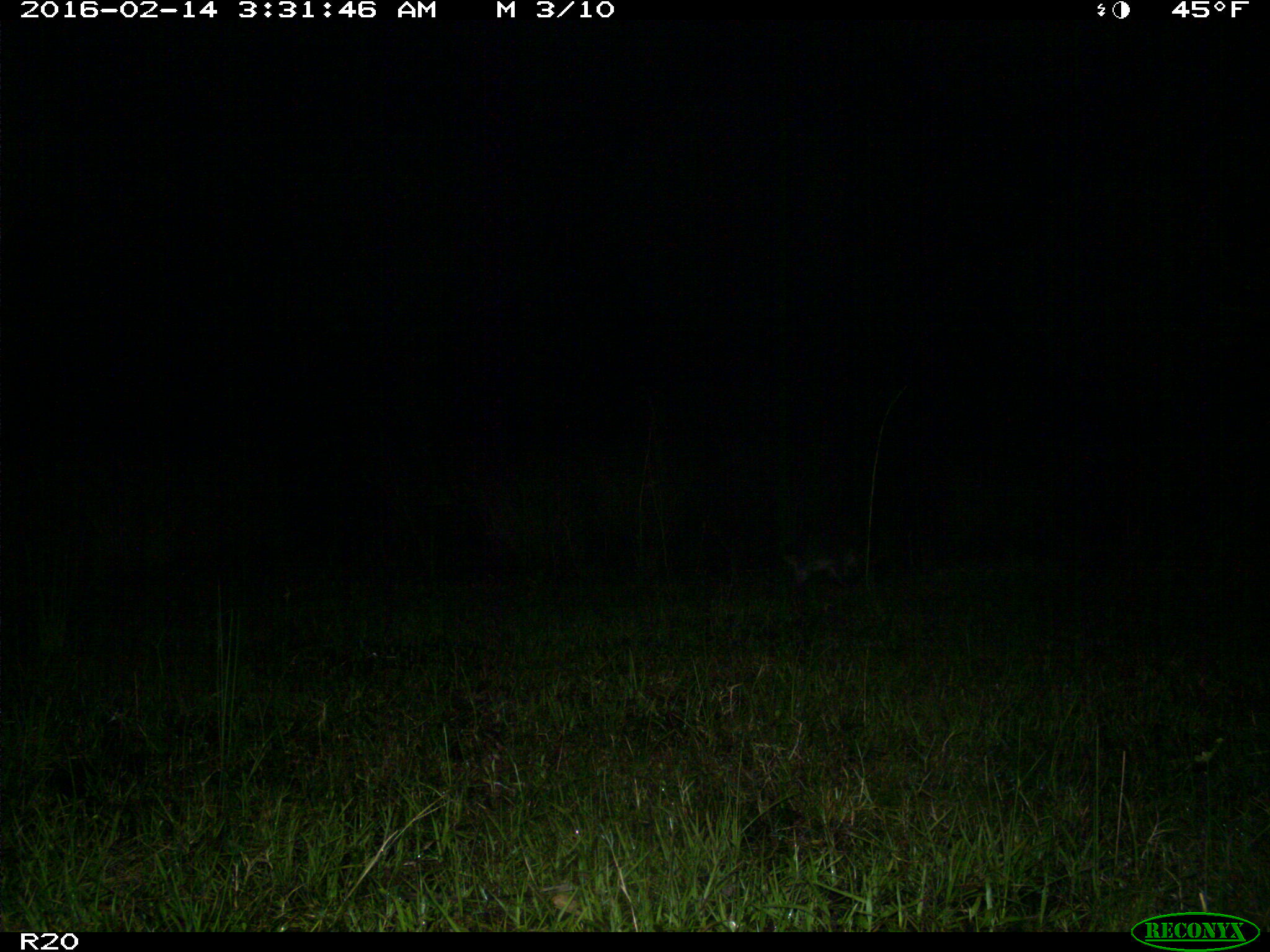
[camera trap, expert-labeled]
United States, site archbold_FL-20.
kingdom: Animalia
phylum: Chordata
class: Mammalia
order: Lagomorpha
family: Leporidae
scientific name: Leporidae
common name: rabbits and hares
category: unidentified rabbit